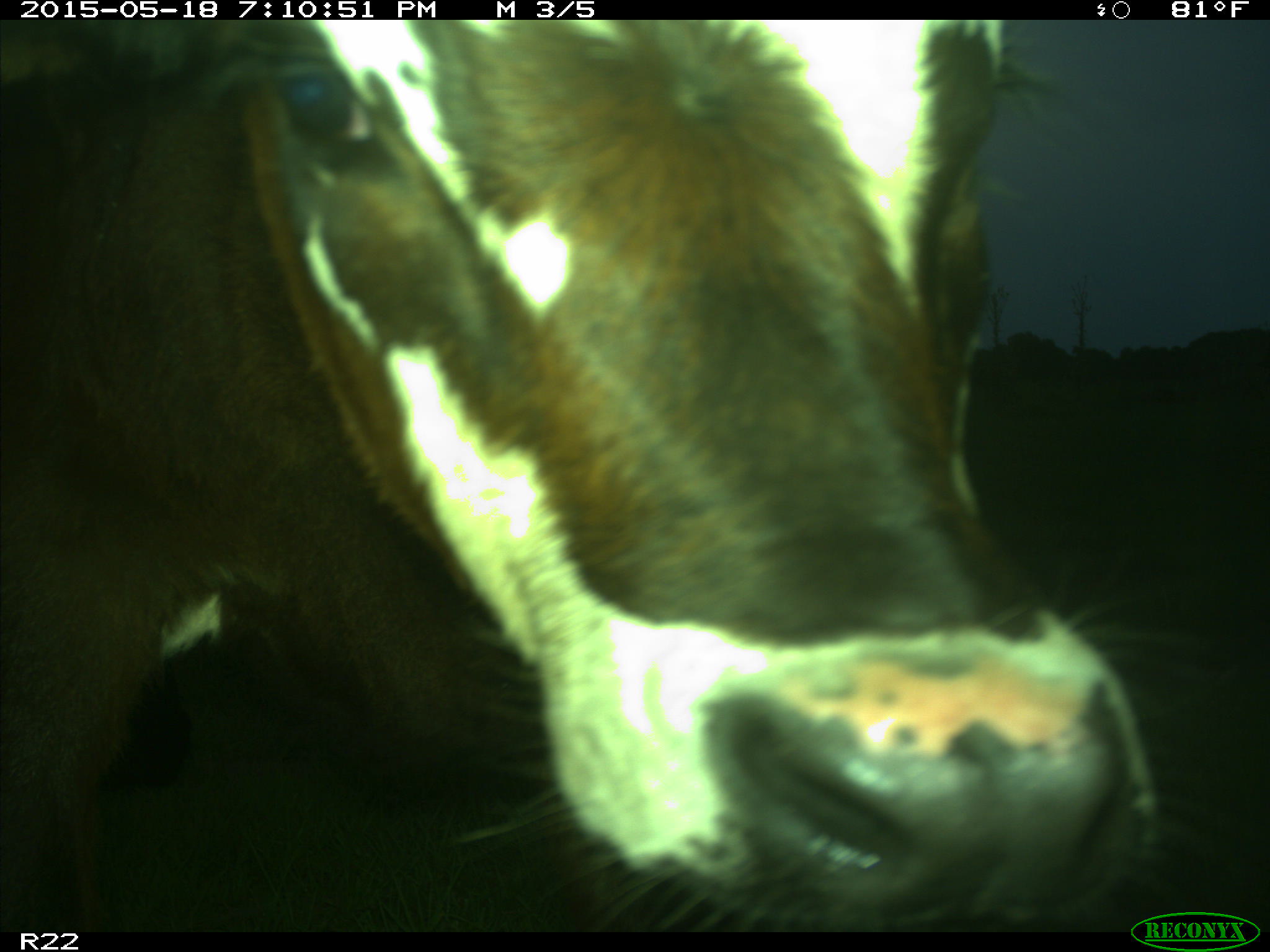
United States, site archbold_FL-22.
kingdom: Animalia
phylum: Chordata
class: Mammalia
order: Artiodactyla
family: Bovidae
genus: Bos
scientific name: Bos taurus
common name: domestic cow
Bos taurus (domestic cow).